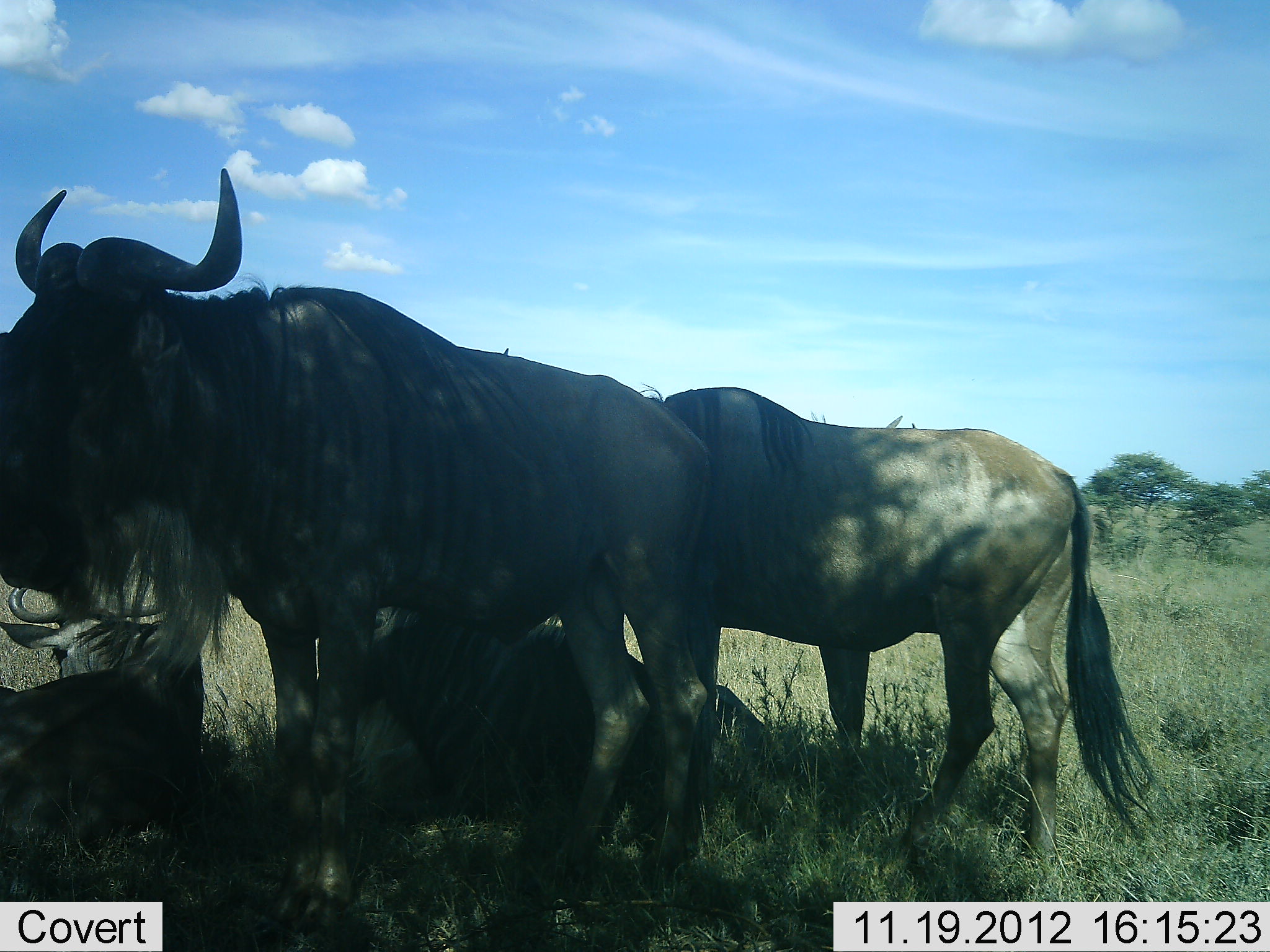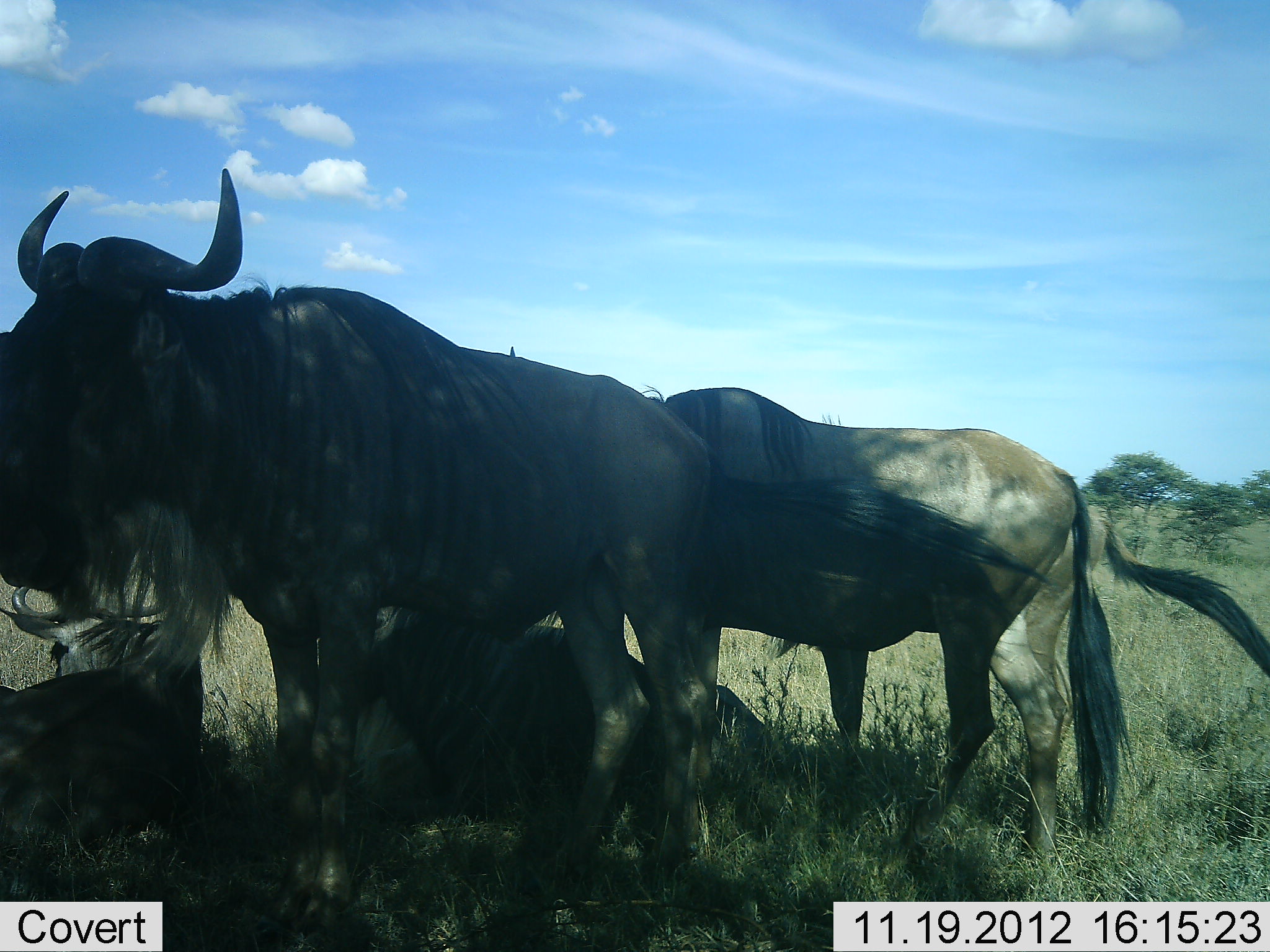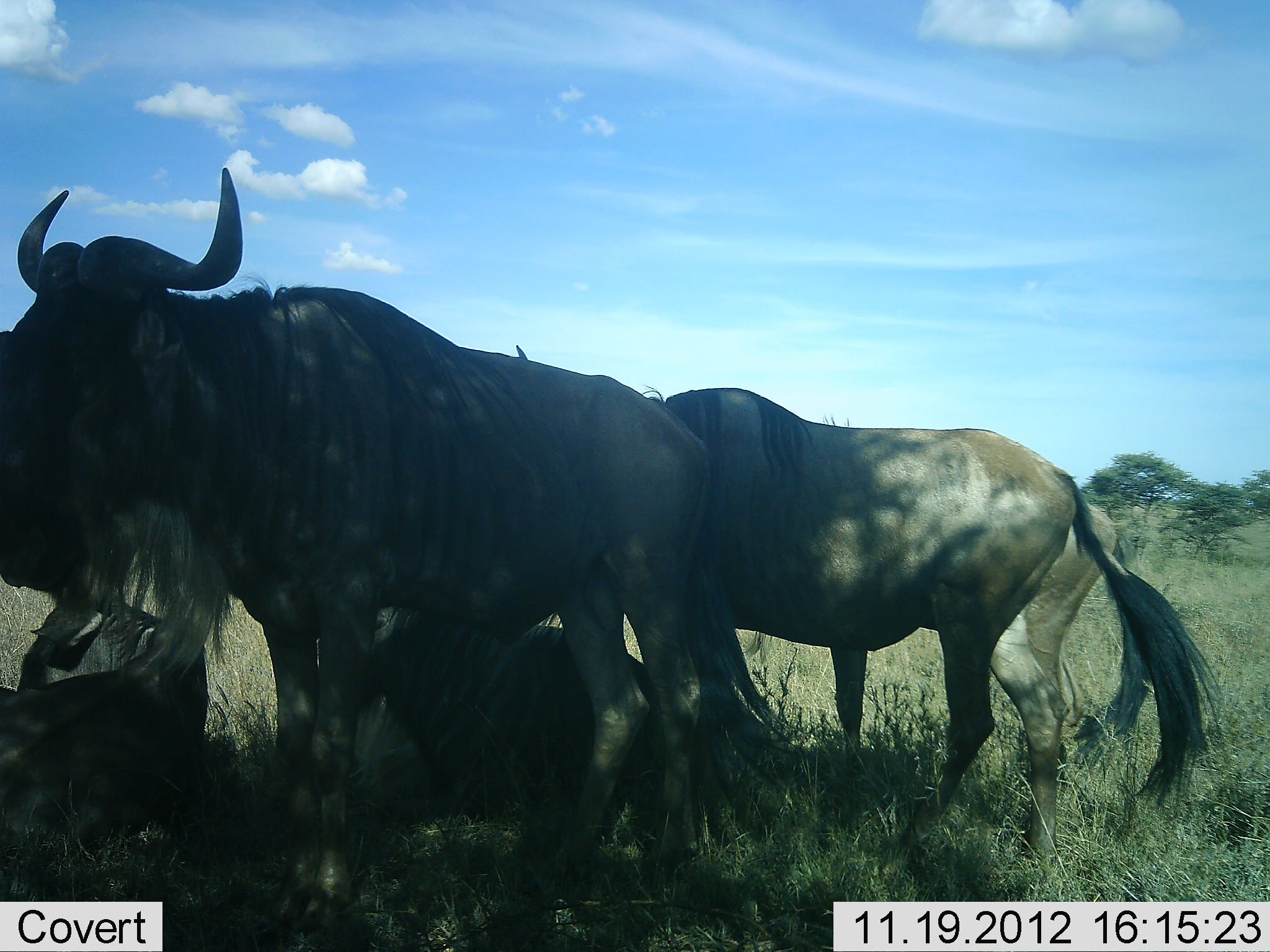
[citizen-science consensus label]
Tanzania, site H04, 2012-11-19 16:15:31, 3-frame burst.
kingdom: Animalia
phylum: Chordata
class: Mammalia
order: Artiodactyla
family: Bovidae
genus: Connochaetes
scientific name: Connochaetes taurinus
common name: blue wildebeest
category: wildebeest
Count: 5.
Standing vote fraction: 90%.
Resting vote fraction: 100%.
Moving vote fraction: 0%.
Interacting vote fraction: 0%.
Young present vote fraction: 10%.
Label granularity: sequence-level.